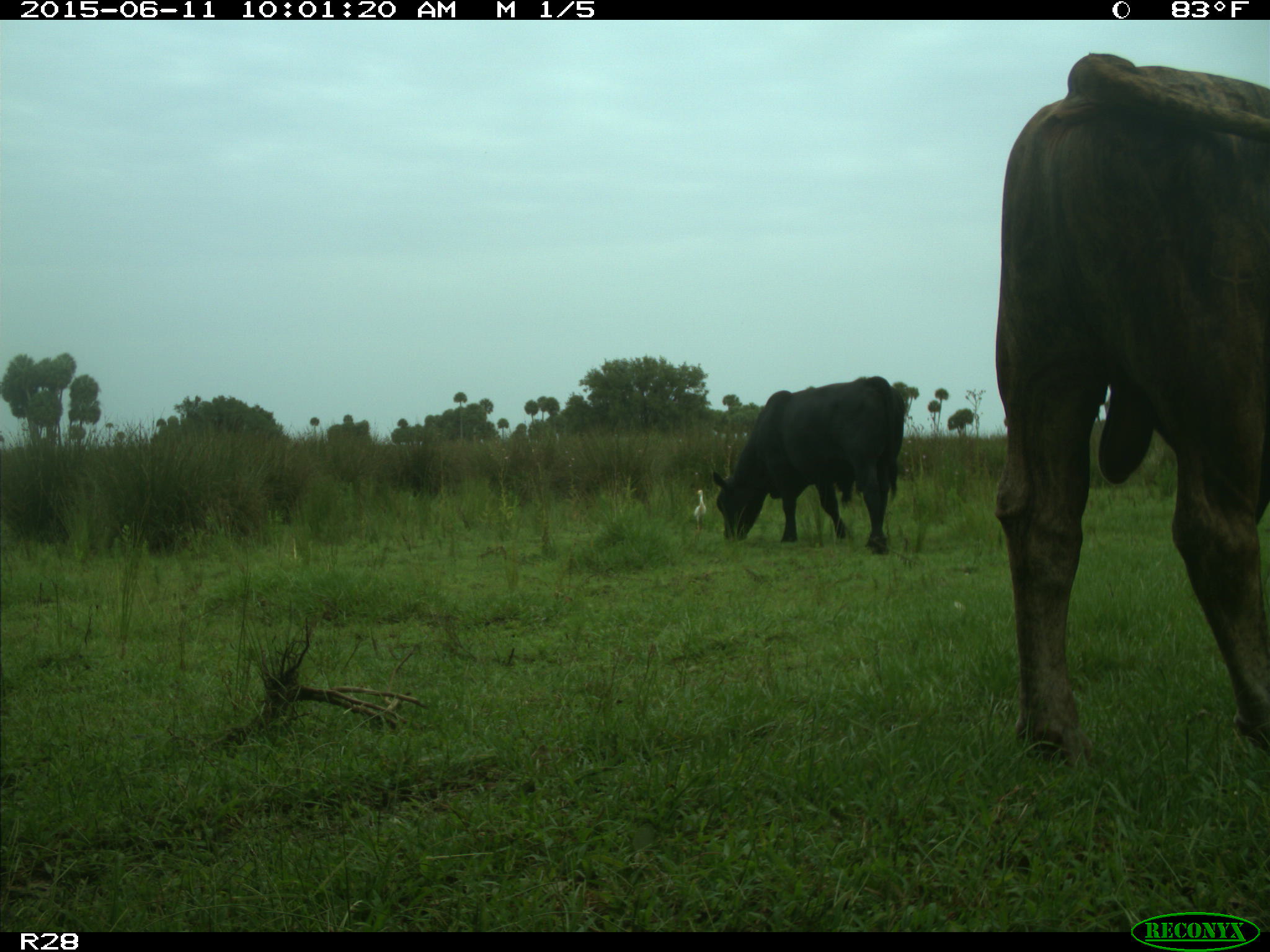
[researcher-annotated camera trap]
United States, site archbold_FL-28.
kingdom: Animalia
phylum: Chordata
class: Mammalia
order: Artiodactyla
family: Bovidae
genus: Bos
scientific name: Bos taurus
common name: domestic cow